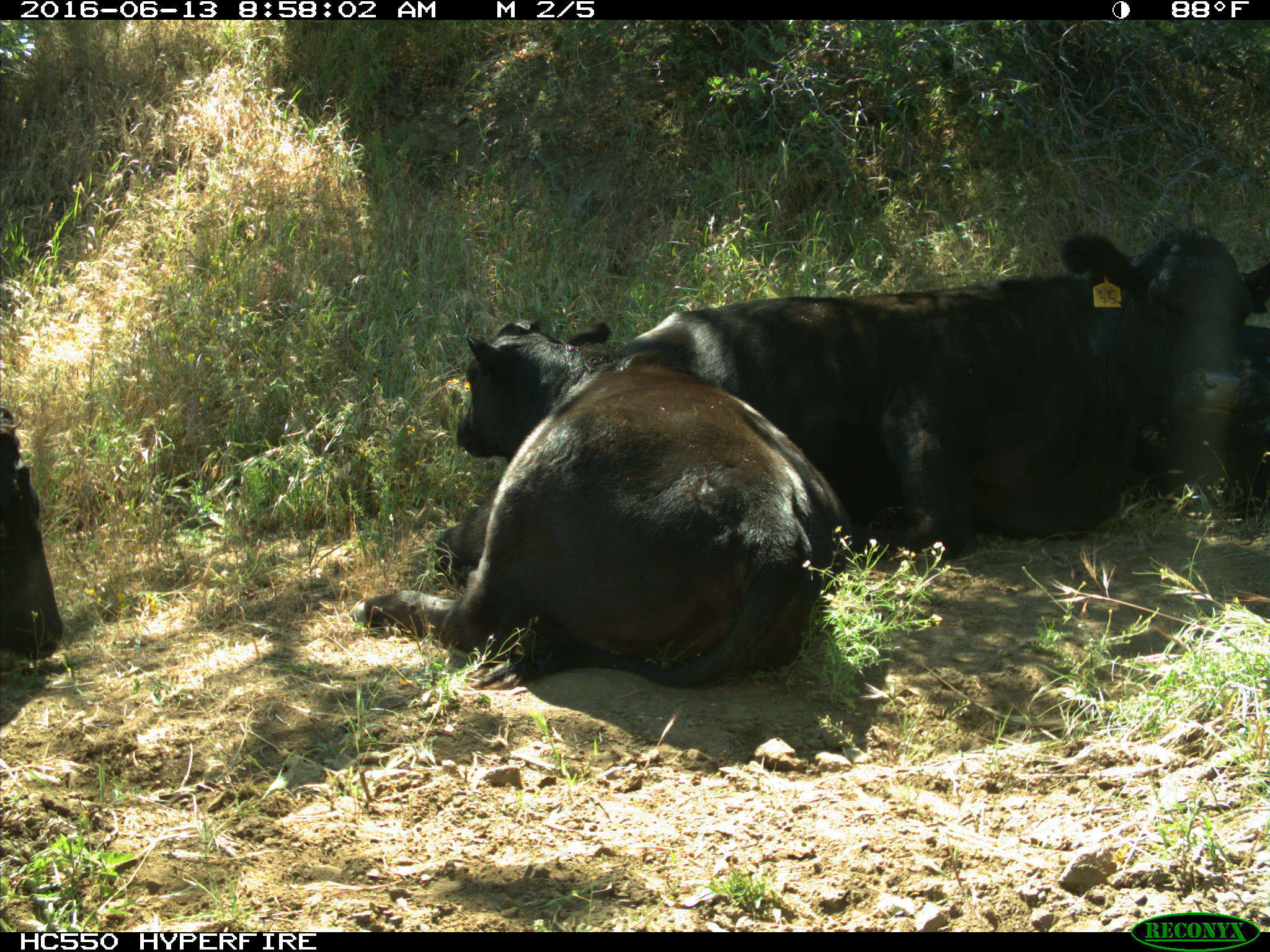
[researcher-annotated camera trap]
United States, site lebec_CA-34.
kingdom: Animalia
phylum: Chordata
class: Mammalia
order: Artiodactyla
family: Bovidae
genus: Bos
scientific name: Bos taurus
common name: domestic cow